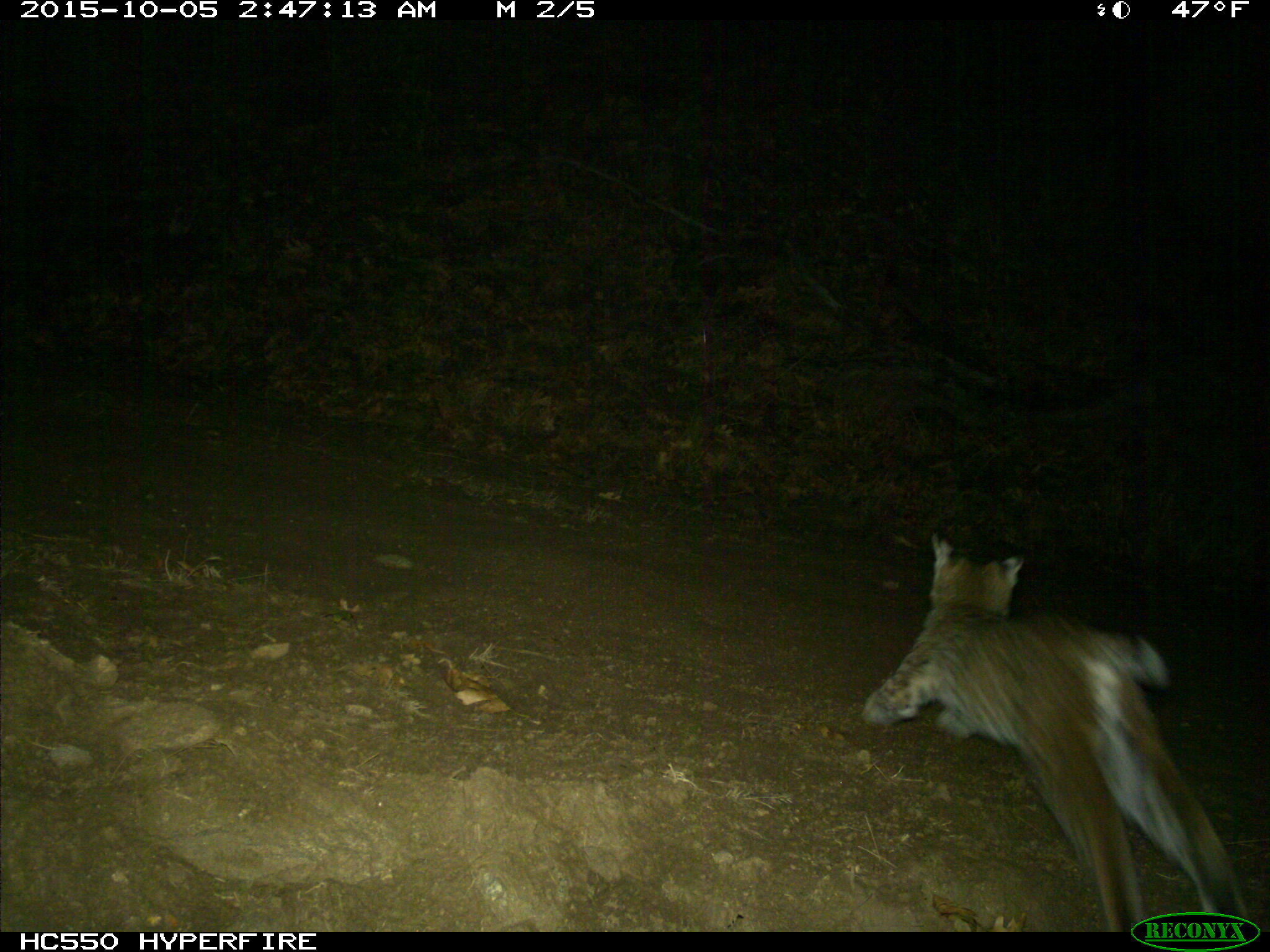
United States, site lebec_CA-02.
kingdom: Animalia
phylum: Chordata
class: Mammalia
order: Carnivora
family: Felidae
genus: Lynx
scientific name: Lynx rufus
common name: bobcat